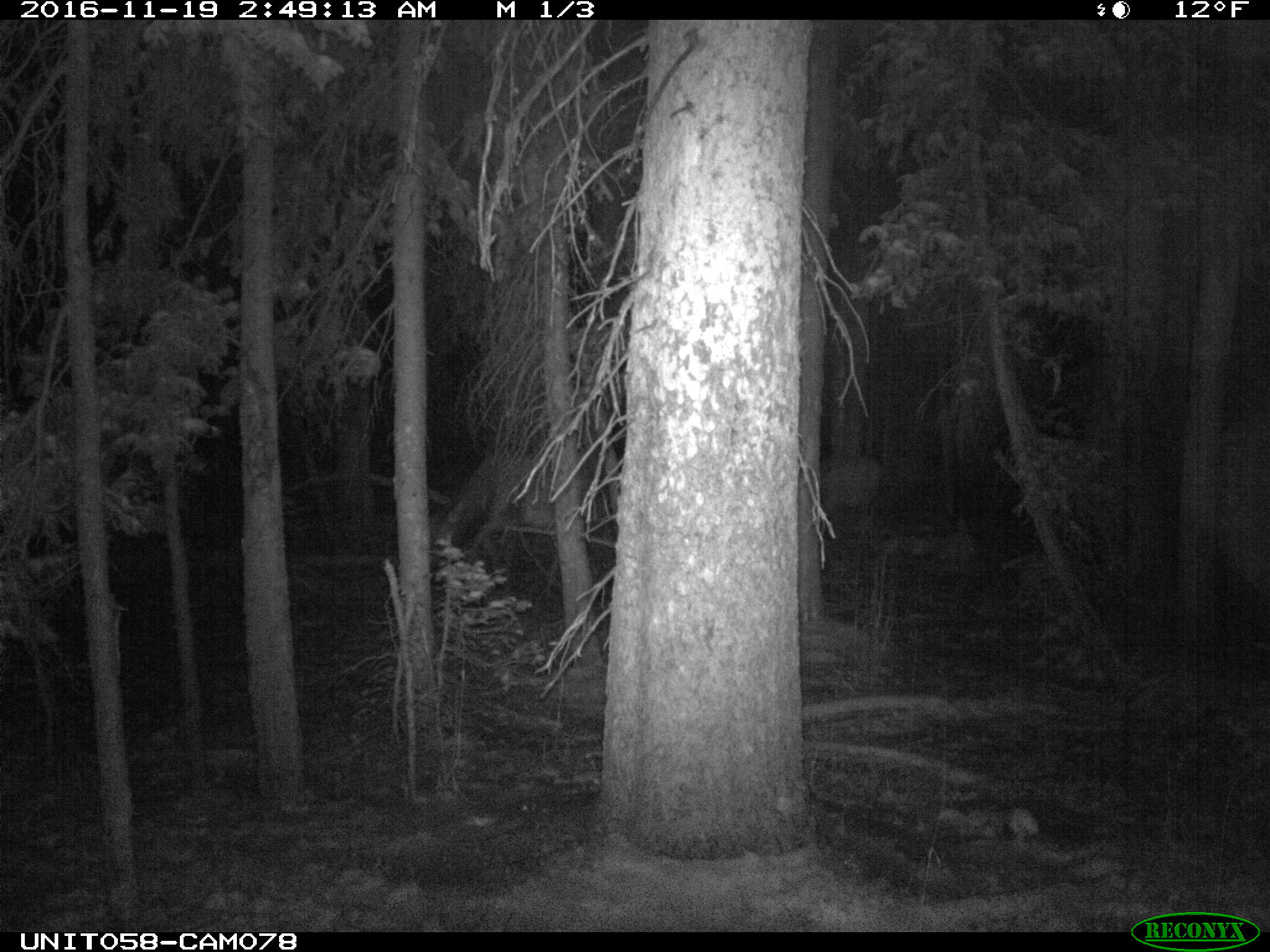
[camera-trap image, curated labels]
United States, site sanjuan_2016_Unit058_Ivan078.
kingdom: Animalia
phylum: Chordata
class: Mammalia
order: Artiodactyla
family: Cervidae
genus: Cervus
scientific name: Cervus elaphus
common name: red deer